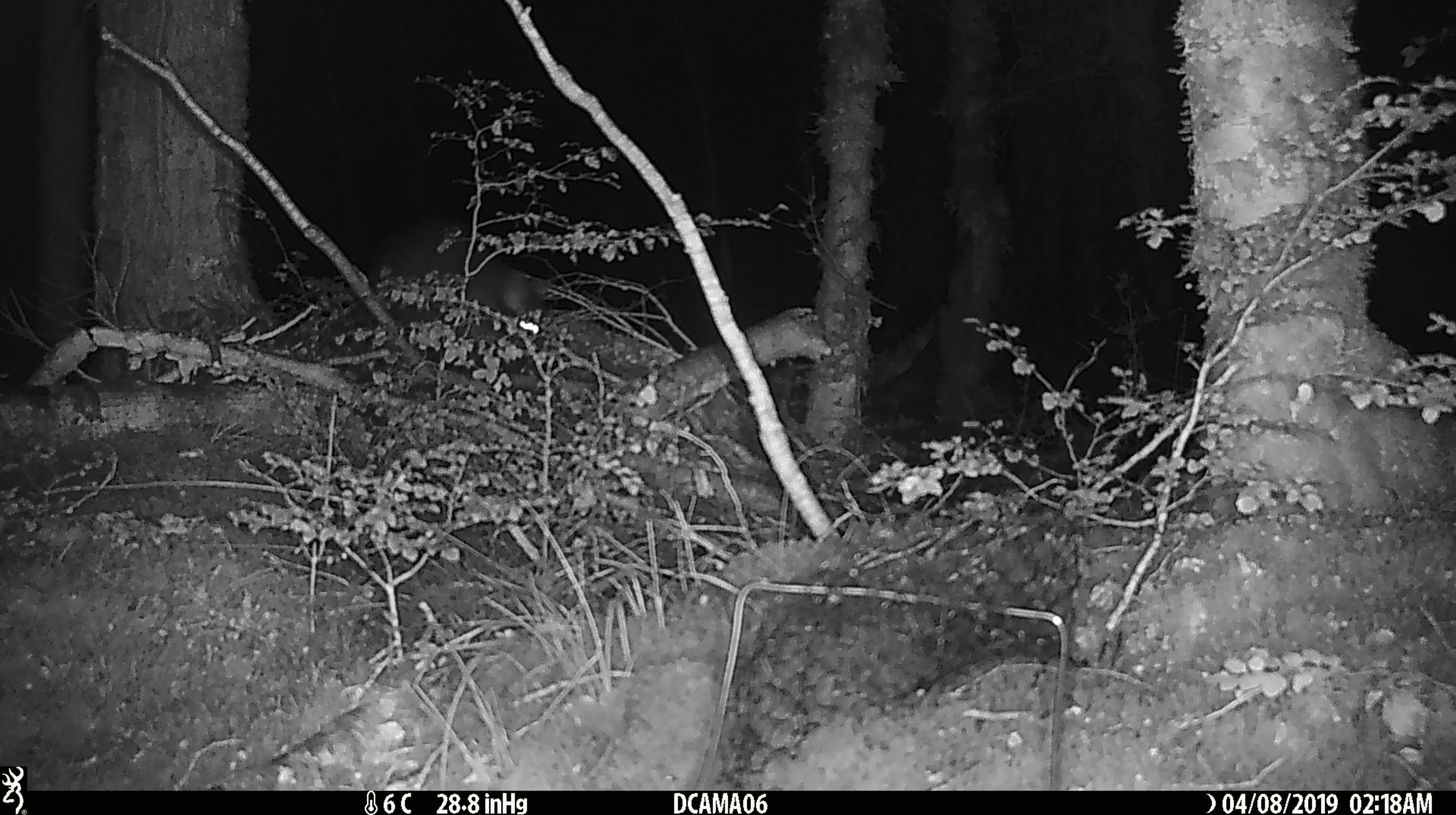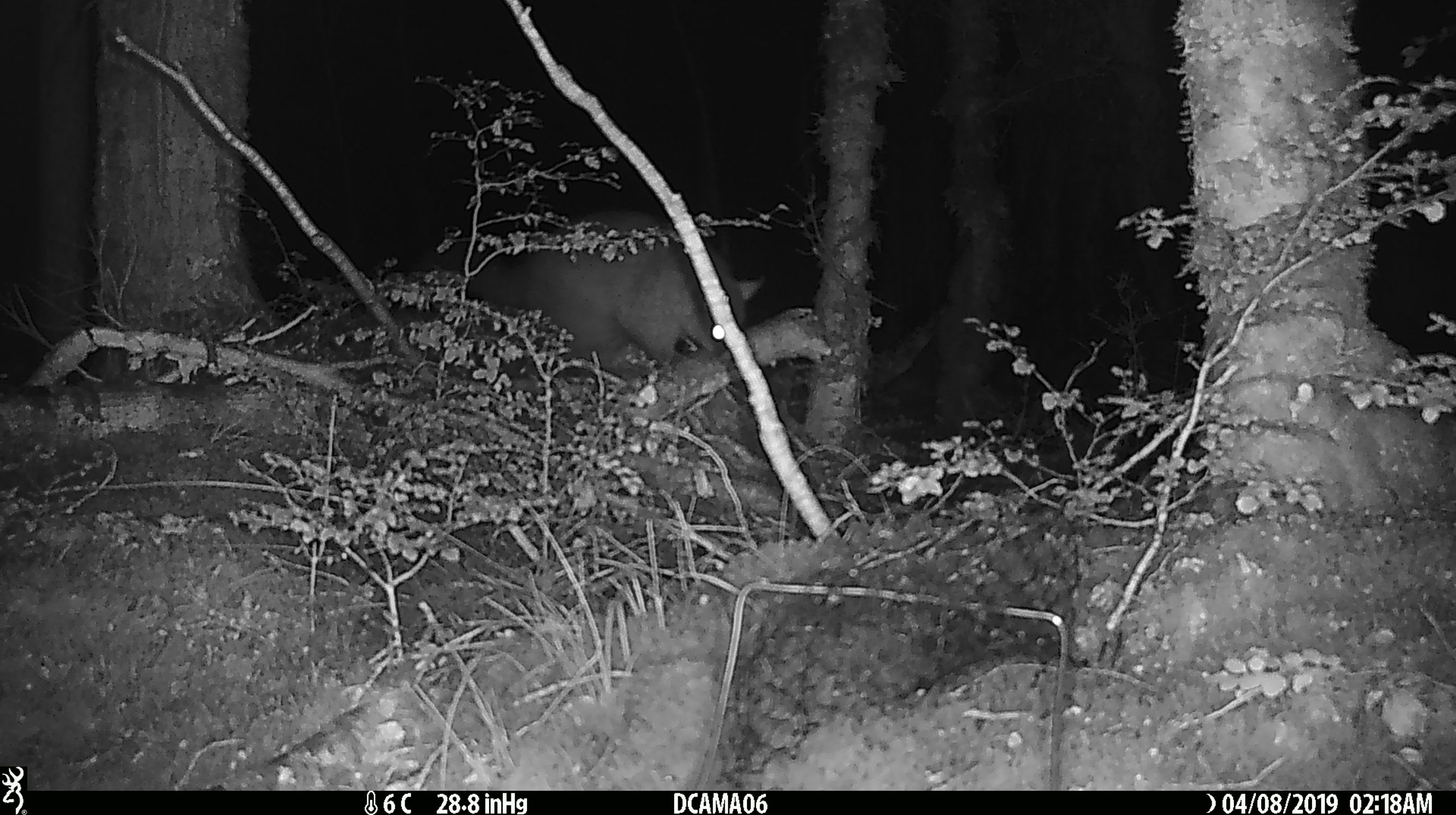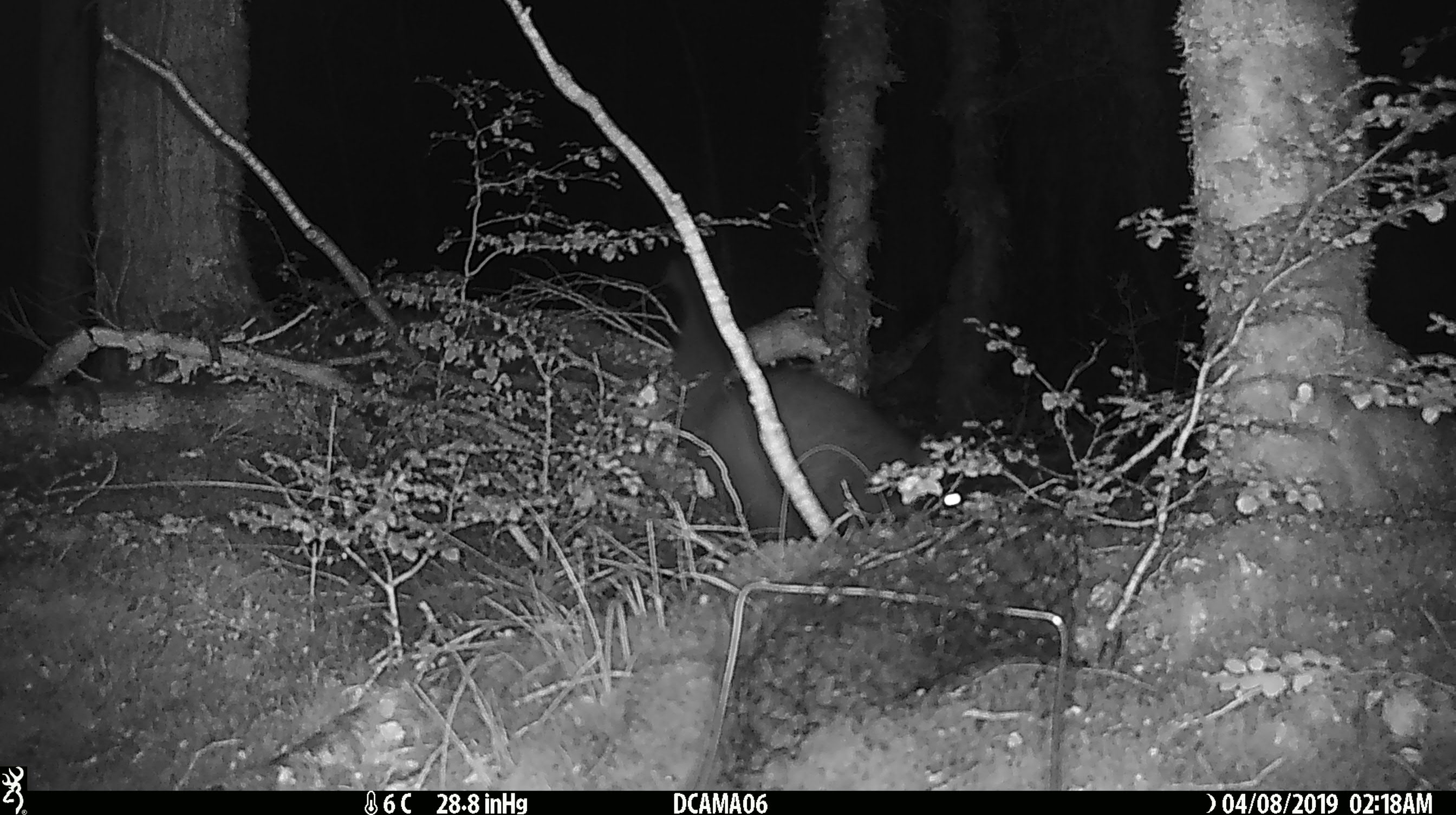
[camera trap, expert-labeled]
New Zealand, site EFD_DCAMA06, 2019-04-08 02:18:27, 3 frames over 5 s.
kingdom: Animalia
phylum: Chordata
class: Mammalia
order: Diprotodontia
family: Phalangeridae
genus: Trichosurus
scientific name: Trichosurus vulpecula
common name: common brushtail possum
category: possum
Possum (common brushtail possum) (Trichosurus vulpecula).